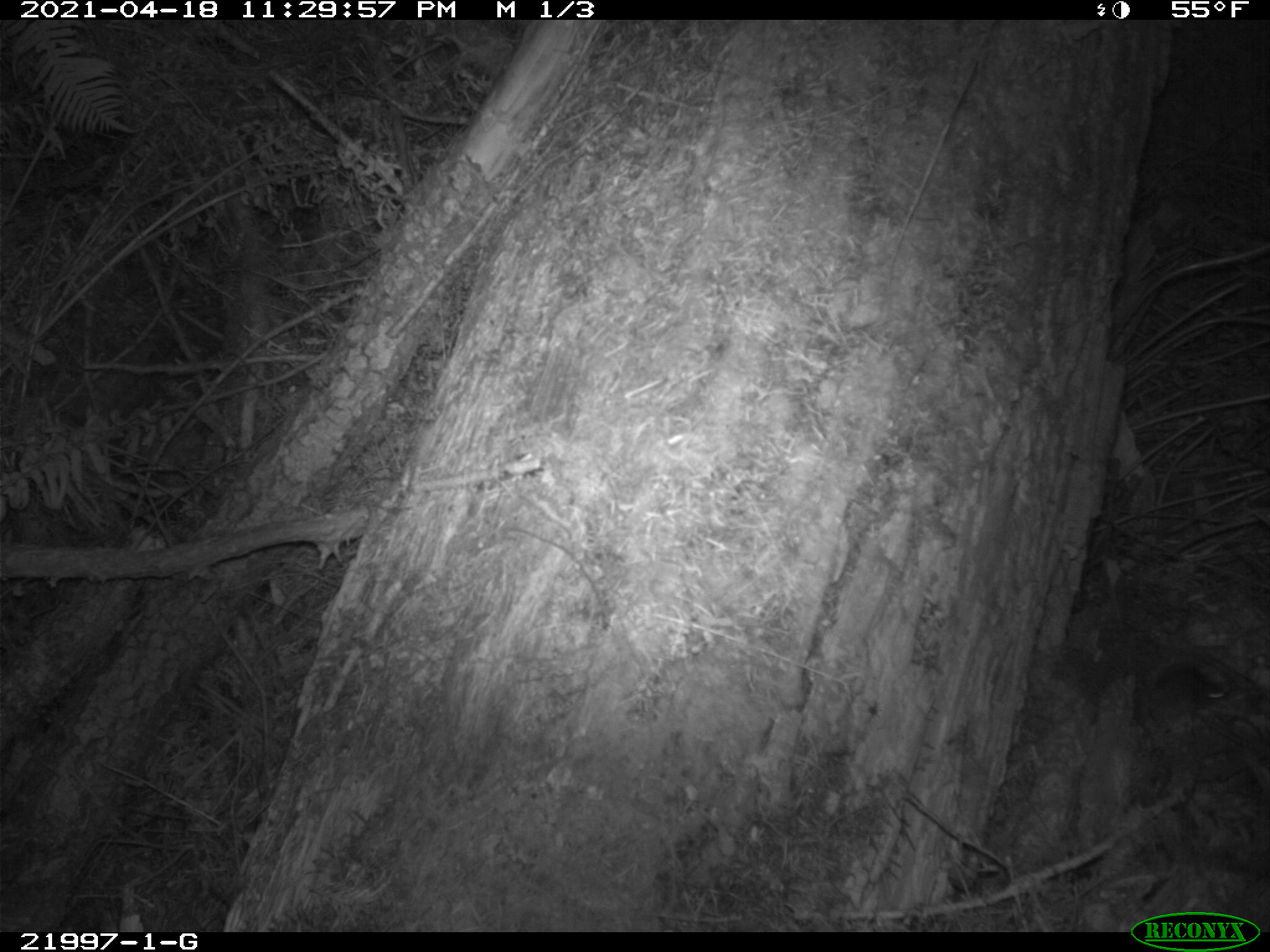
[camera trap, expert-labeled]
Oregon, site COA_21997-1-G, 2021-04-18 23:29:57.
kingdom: Animalia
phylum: Chordata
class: Mammalia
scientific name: Mammalia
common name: small mammal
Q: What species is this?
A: Small mammal (Mammalia).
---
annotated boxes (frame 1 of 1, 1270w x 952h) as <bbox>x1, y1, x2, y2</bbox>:
small mammal: <bbox>1100, 648, 1261, 740</bbox>